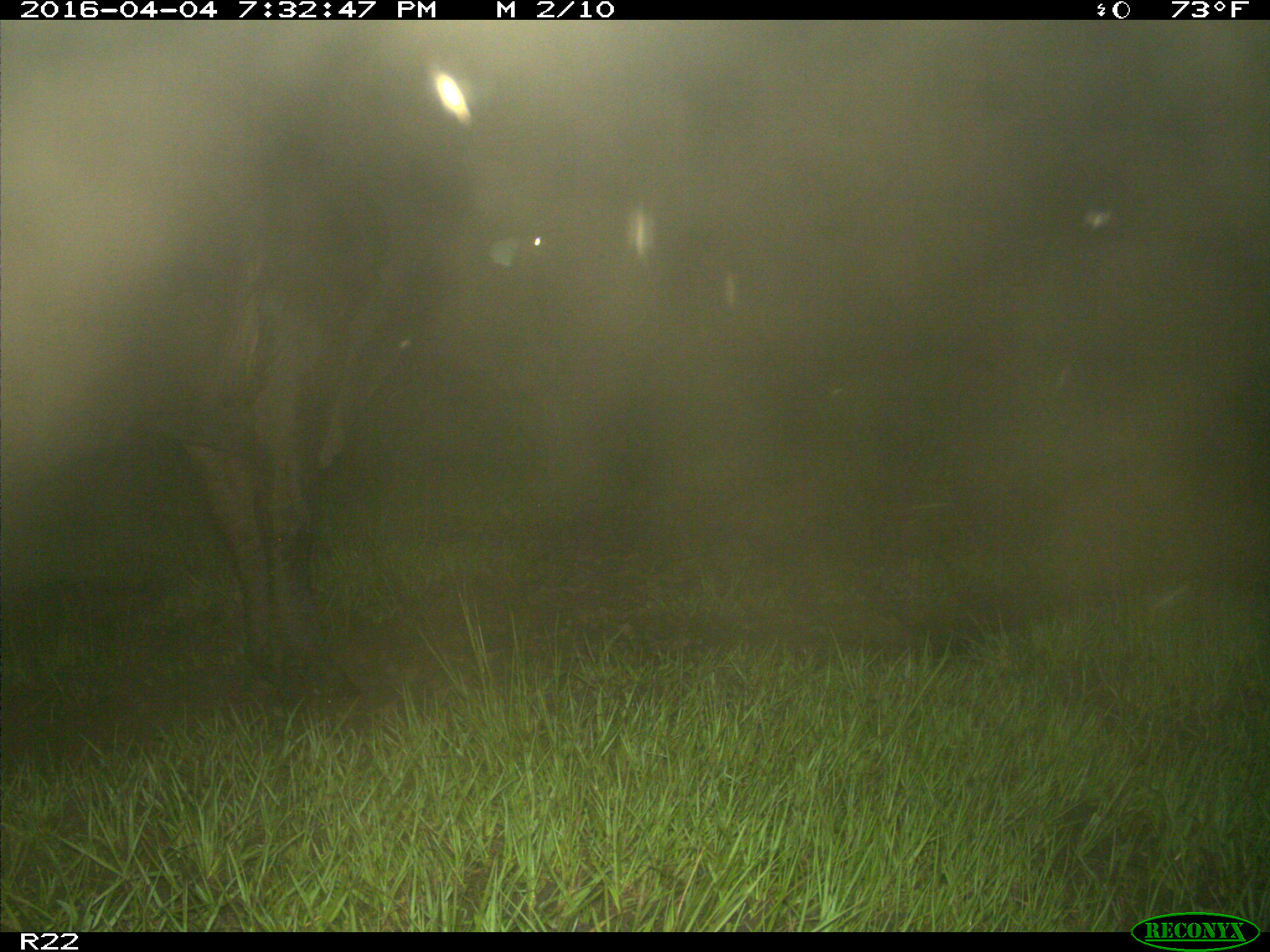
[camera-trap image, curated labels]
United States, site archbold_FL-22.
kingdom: Animalia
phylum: Chordata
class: Mammalia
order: Artiodactyla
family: Bovidae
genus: Bos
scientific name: Bos taurus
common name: domestic cow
Bos taurus (domestic cow).